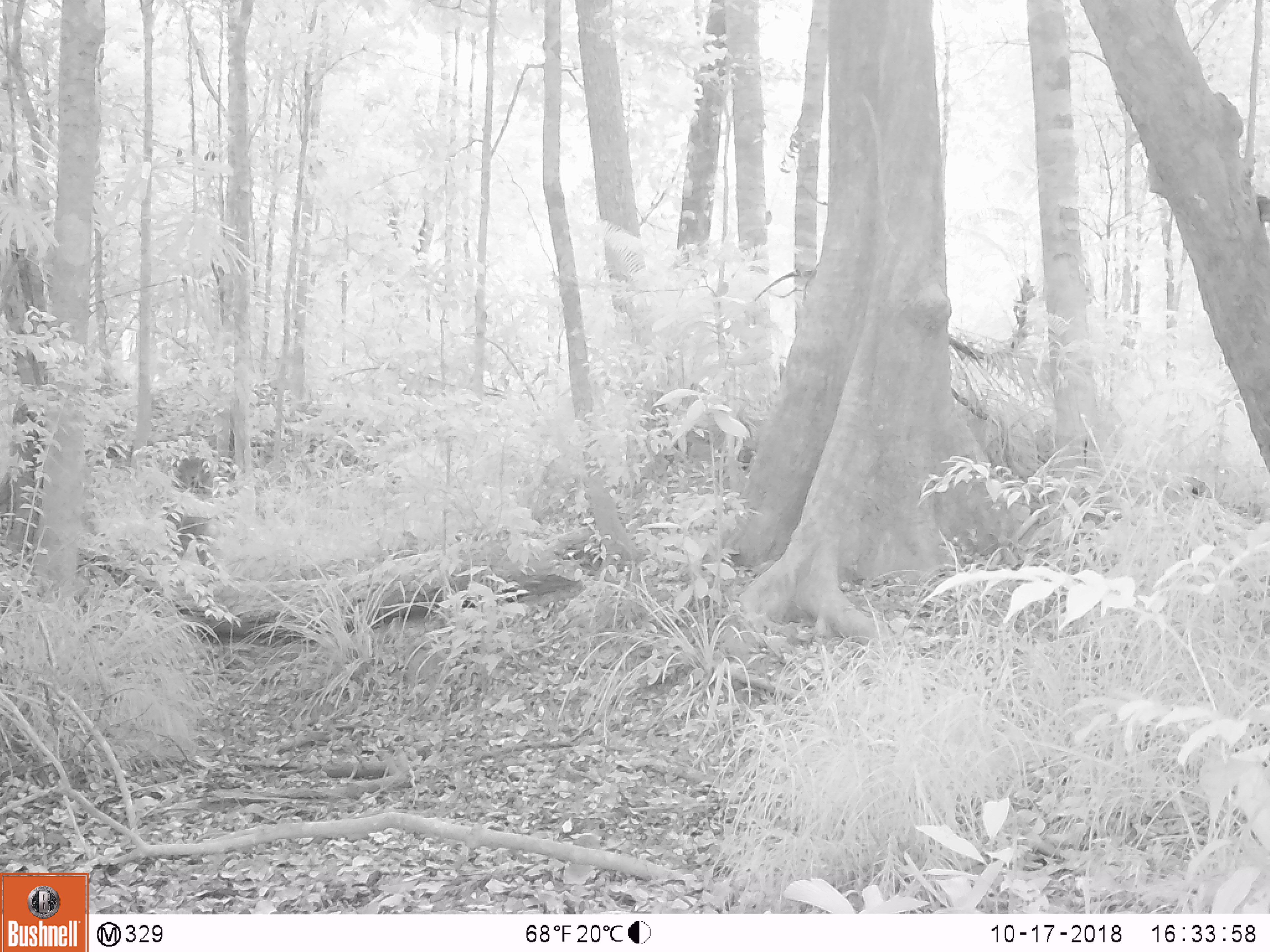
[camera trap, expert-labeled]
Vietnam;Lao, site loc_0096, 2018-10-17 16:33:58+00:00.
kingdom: Animalia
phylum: Chordata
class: Mammalia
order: Primates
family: Cercopithecidae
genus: Macaca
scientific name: Macaca nemestrina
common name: pig-tailed macaque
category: pig tailed macaque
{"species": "pig tailed macaque (pig-tailed macaque) (Macaca nemestrina)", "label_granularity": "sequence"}